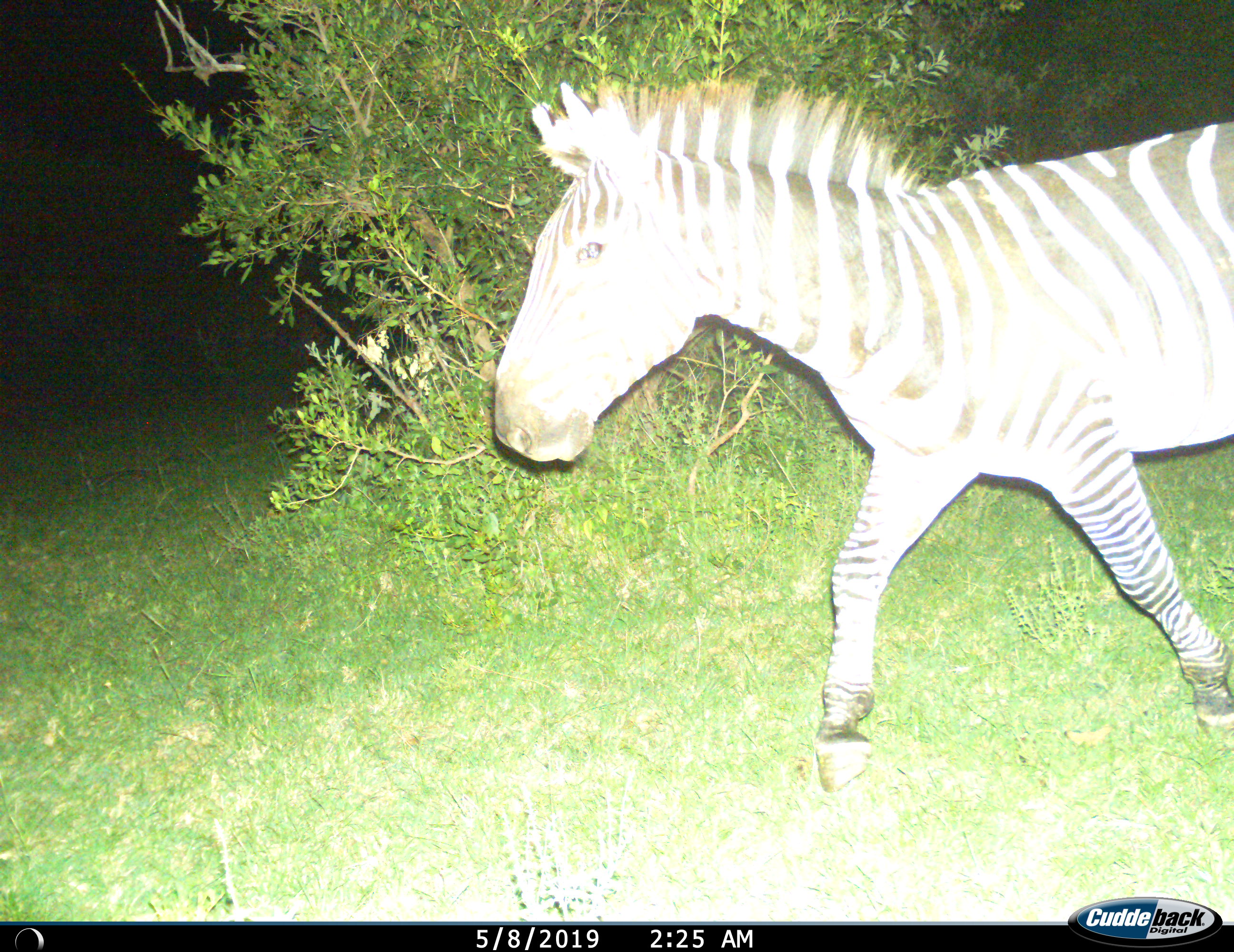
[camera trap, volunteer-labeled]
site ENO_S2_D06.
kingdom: Animalia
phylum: Chordata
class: Mammalia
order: Perissodactyla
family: Equidae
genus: Equus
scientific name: Equus quagga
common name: plains zebra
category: zebraplains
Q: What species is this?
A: Zebraplains (plains zebra) (Equus quagga).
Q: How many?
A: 1.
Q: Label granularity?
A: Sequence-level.